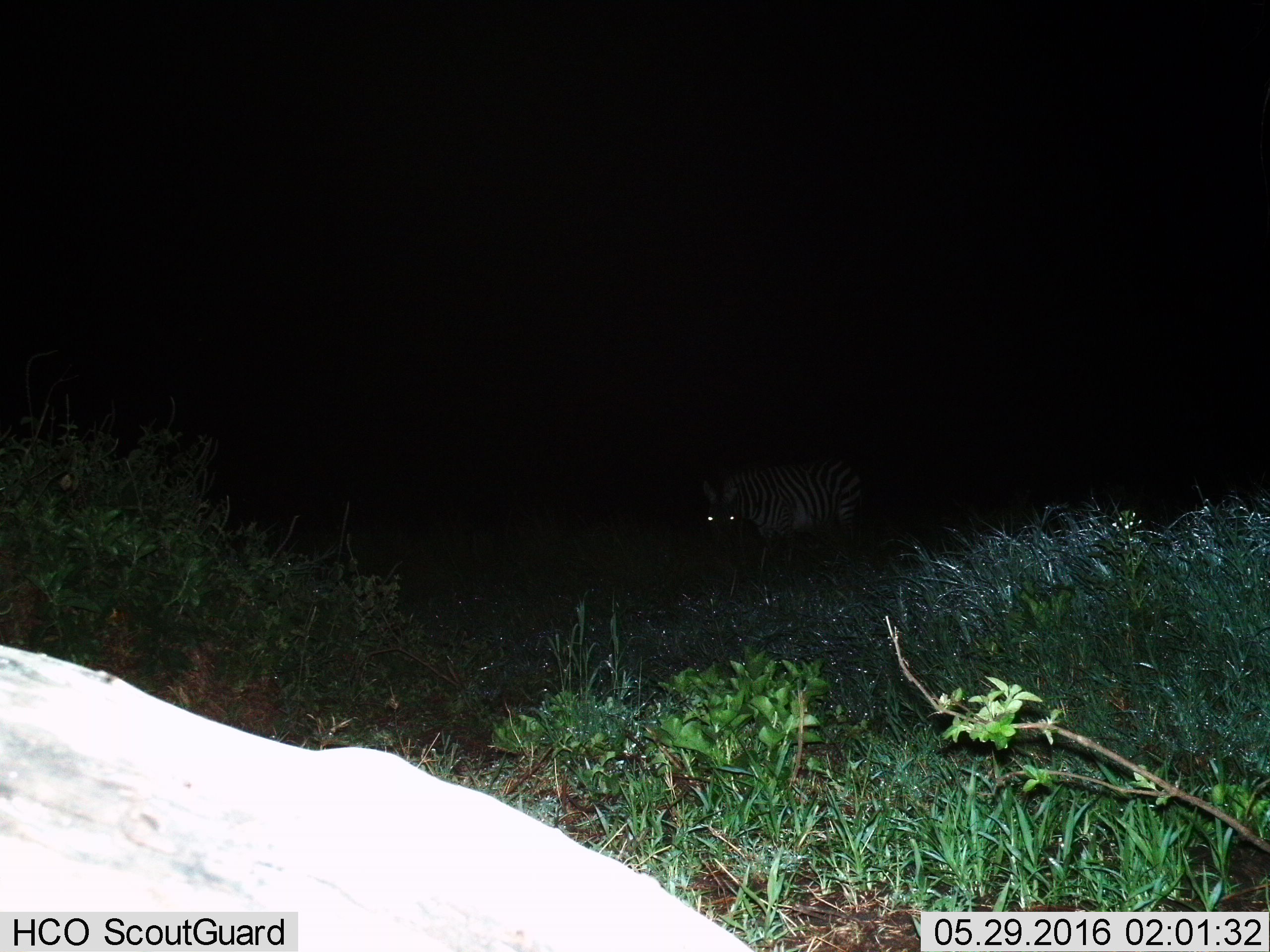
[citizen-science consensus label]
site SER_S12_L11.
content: unidentified animal